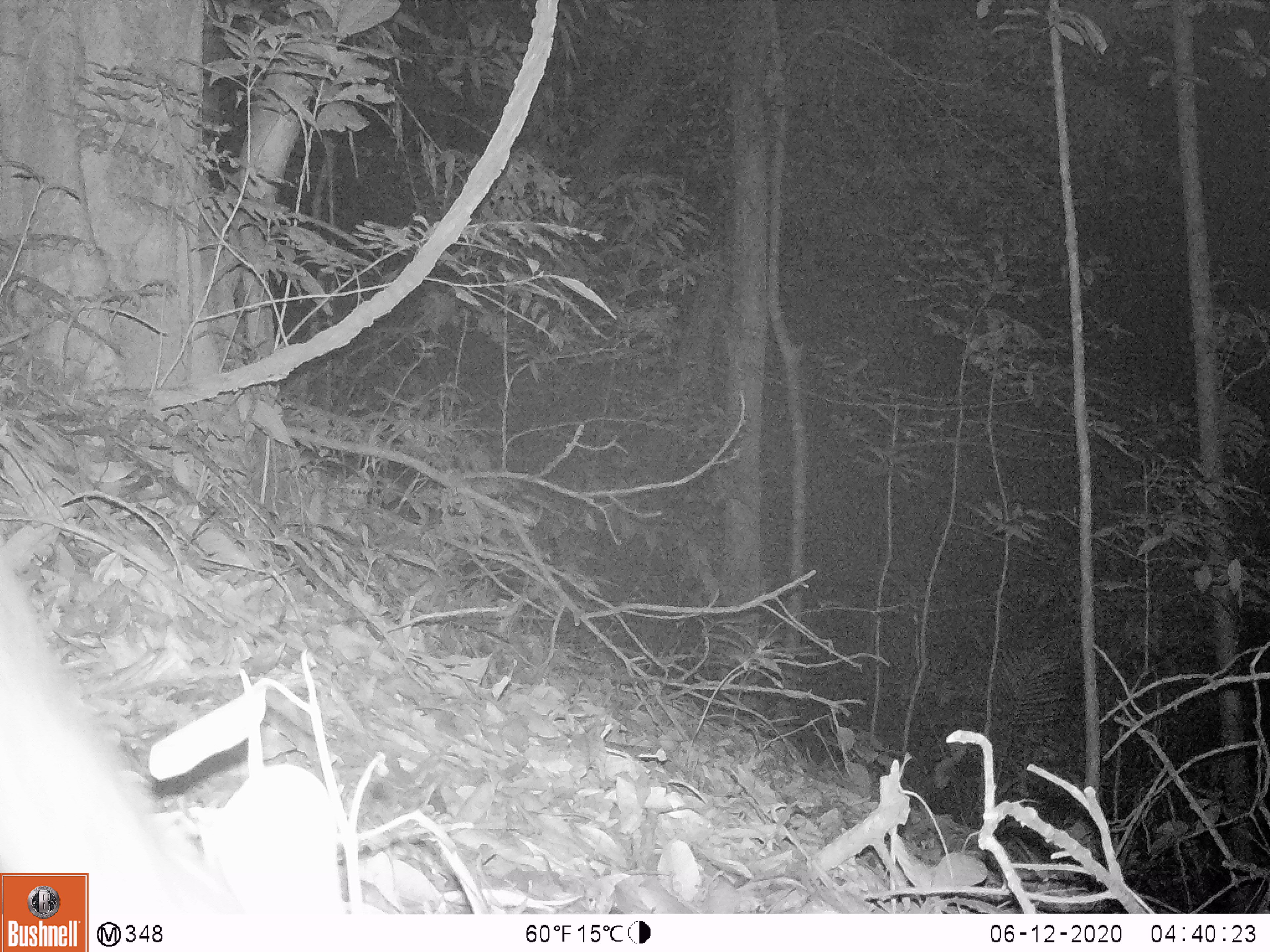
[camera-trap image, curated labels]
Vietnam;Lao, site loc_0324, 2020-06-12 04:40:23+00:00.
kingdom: Animalia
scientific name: Animalia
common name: animal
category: unidentified animal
Unidentified animal (animal) (Animalia). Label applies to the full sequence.